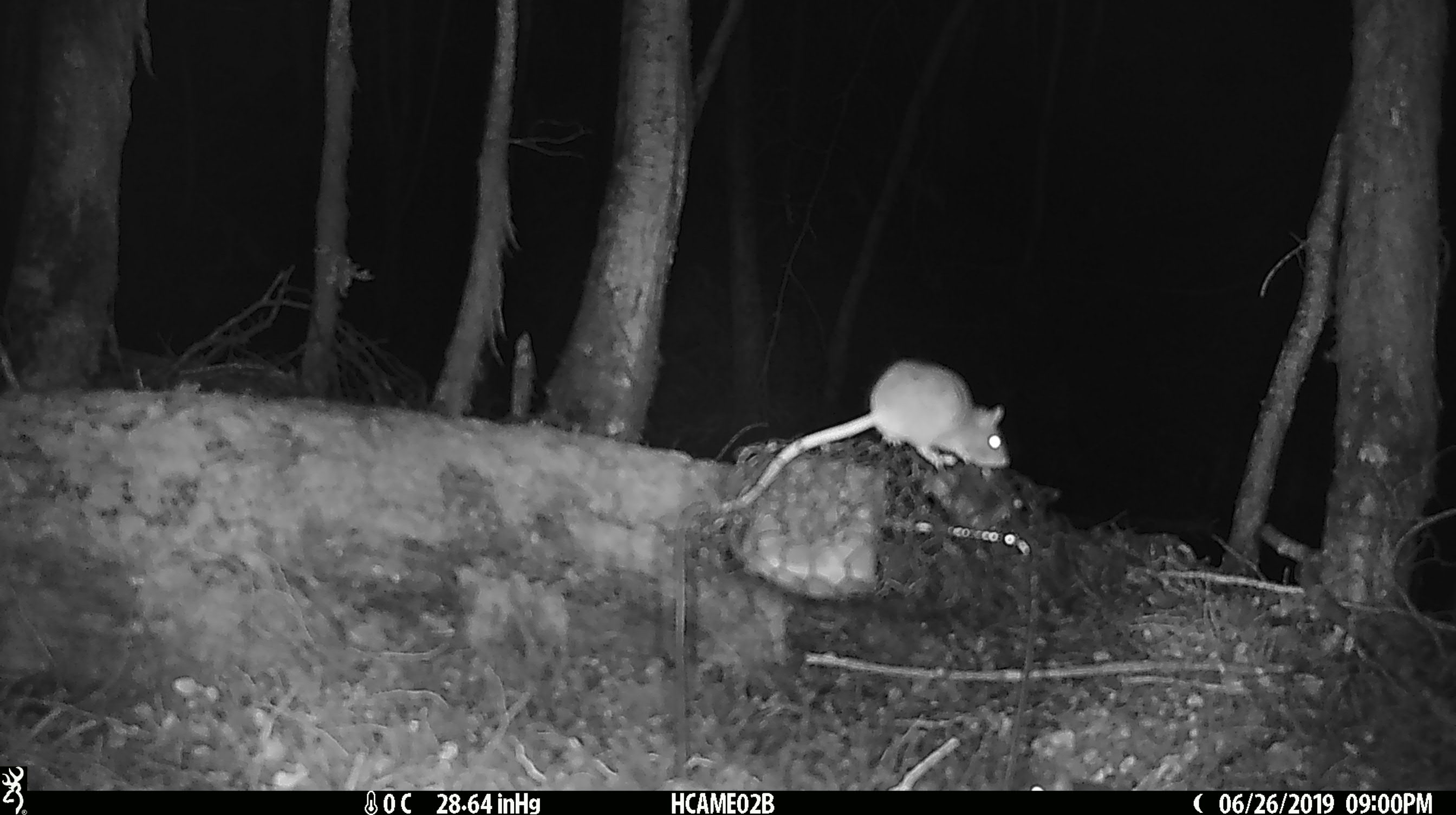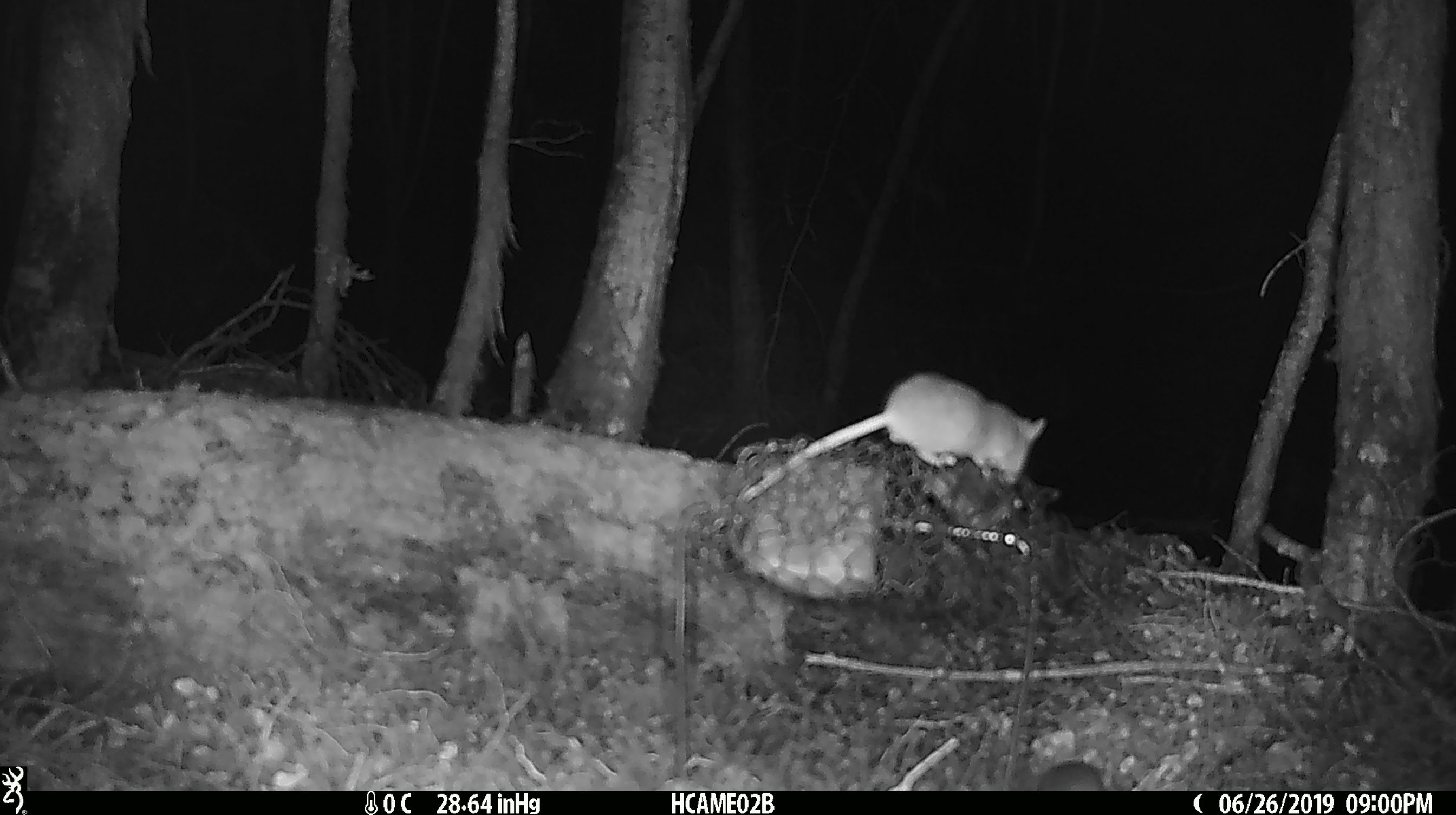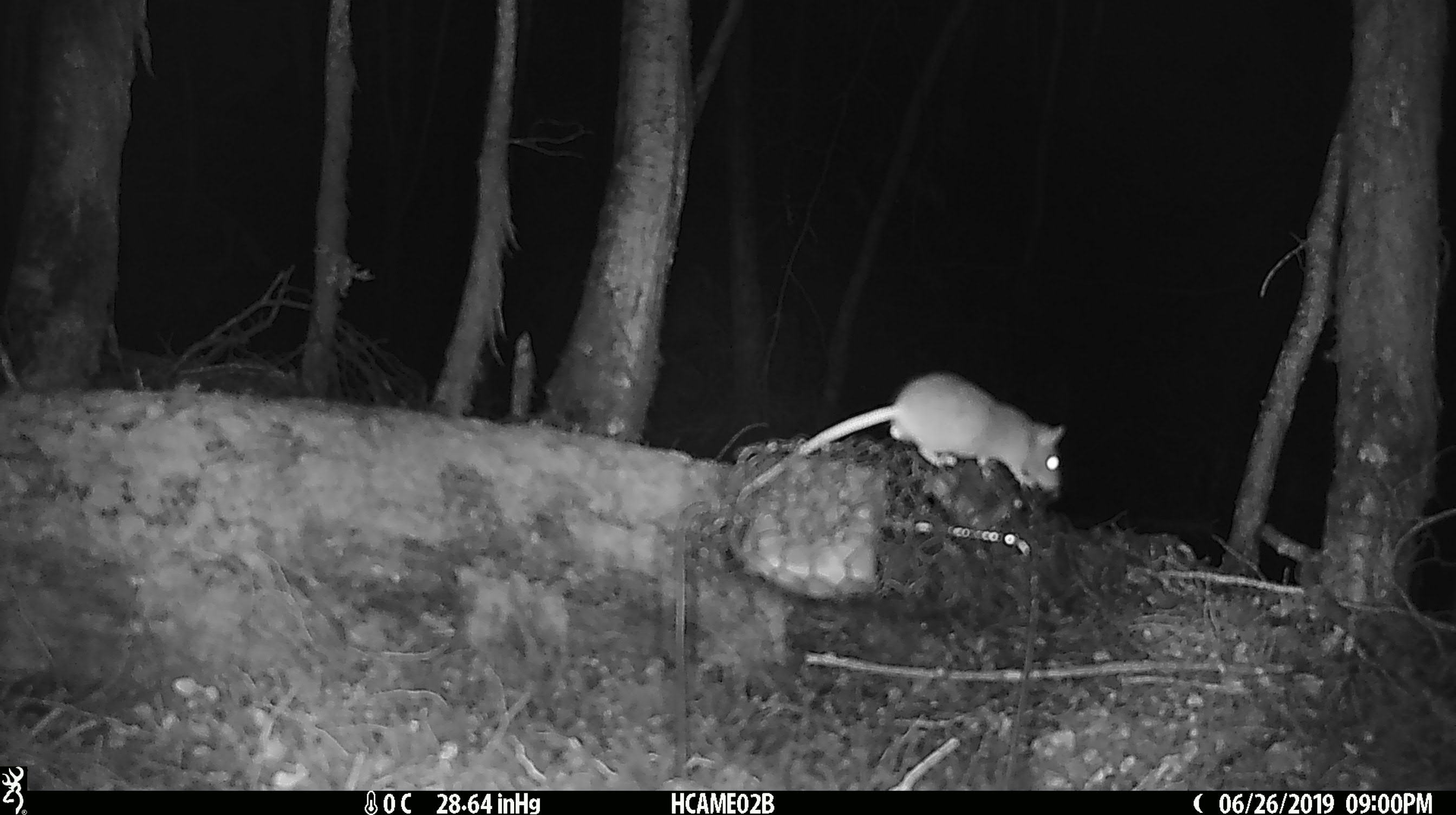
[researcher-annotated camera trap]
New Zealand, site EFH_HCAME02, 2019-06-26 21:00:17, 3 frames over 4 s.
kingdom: Animalia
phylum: Chordata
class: Mammalia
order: Rodentia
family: Muridae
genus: Mus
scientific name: Mus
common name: mouse